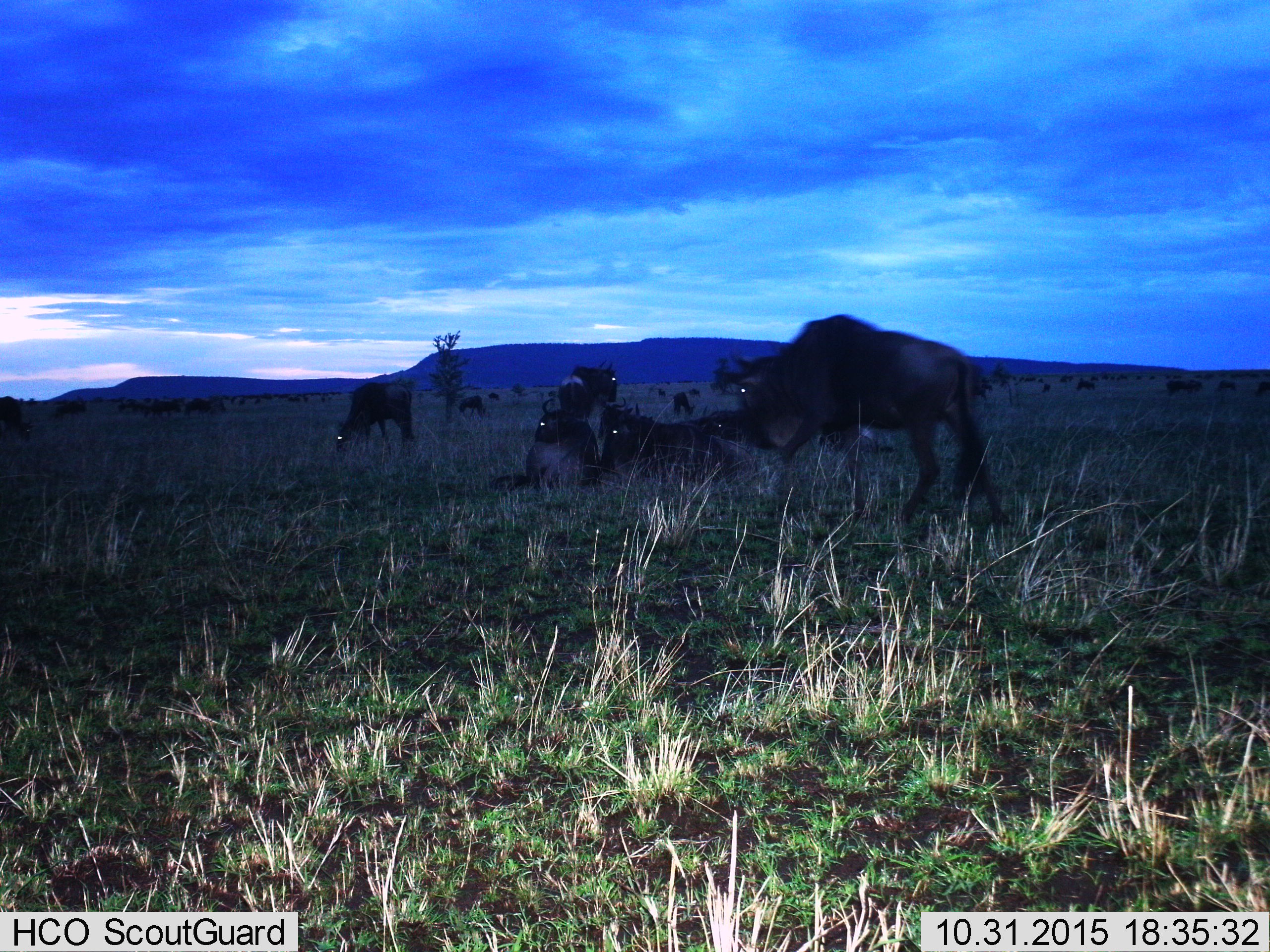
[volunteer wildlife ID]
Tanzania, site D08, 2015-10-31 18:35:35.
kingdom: Animalia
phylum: Chordata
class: Mammalia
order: Artiodactyla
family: Bovidae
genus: Connochaetes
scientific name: Connochaetes taurinus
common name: blue wildebeest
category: wildebeest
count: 11-50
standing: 81%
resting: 88%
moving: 69%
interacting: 6%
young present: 0%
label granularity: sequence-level